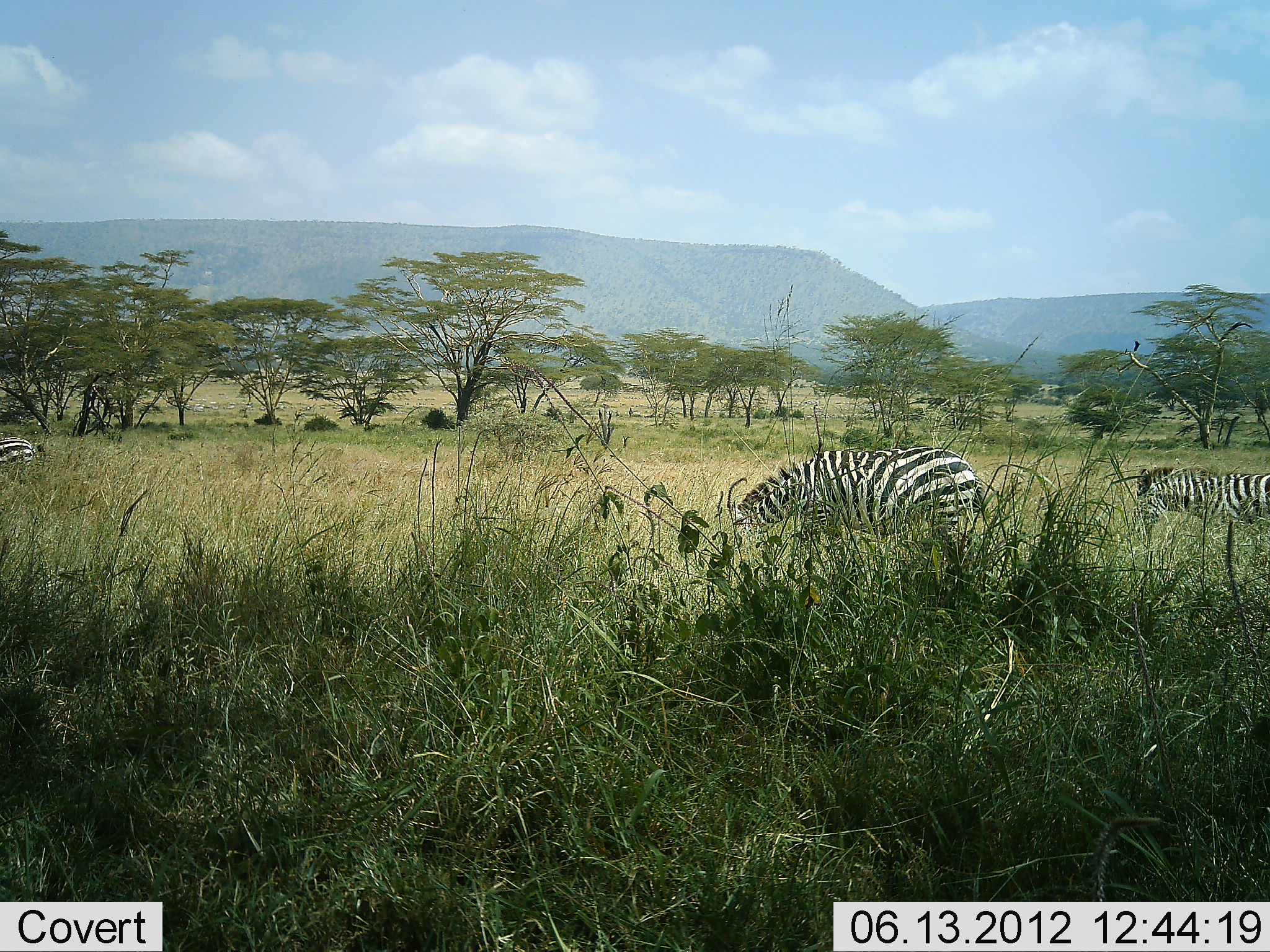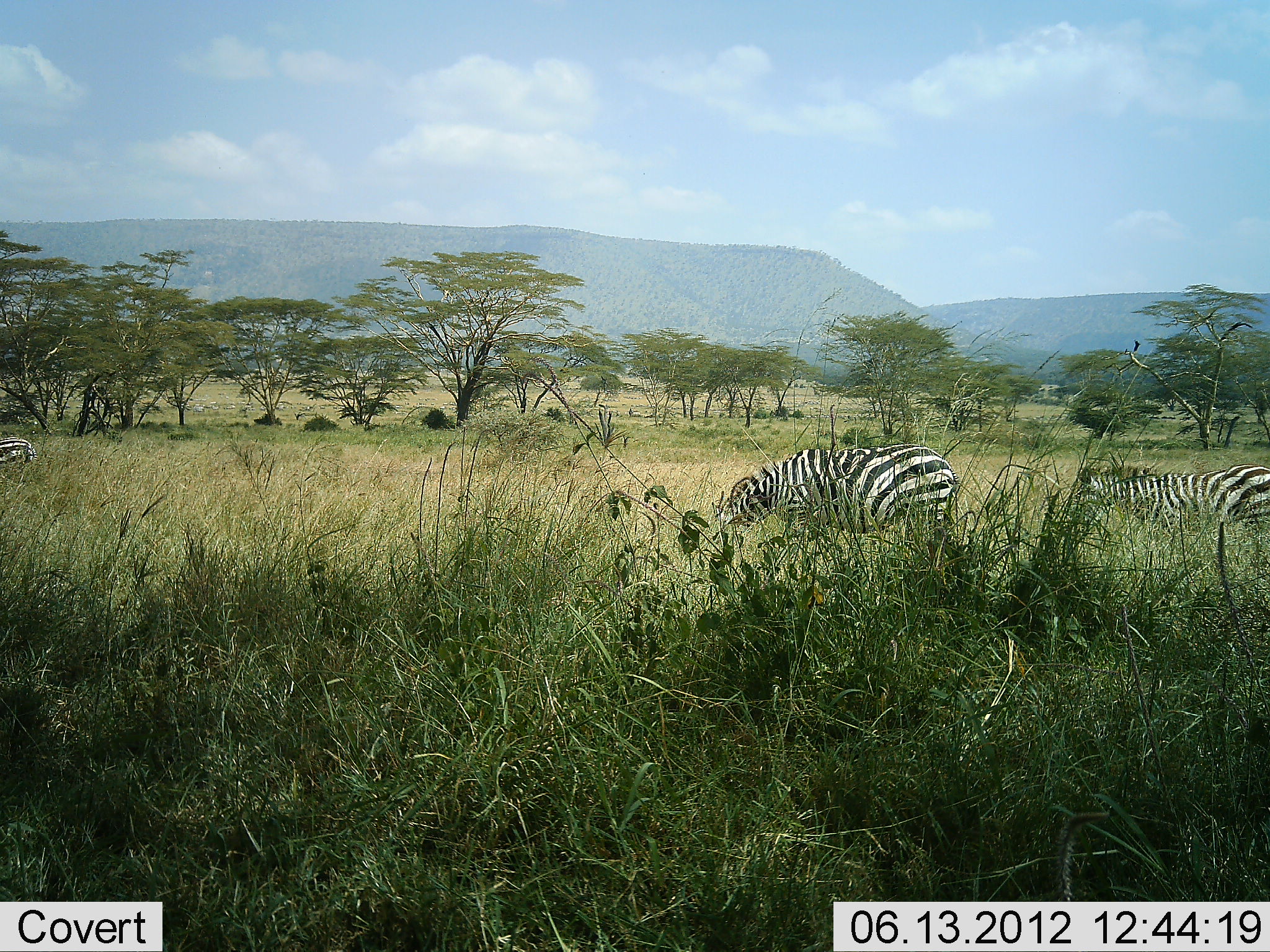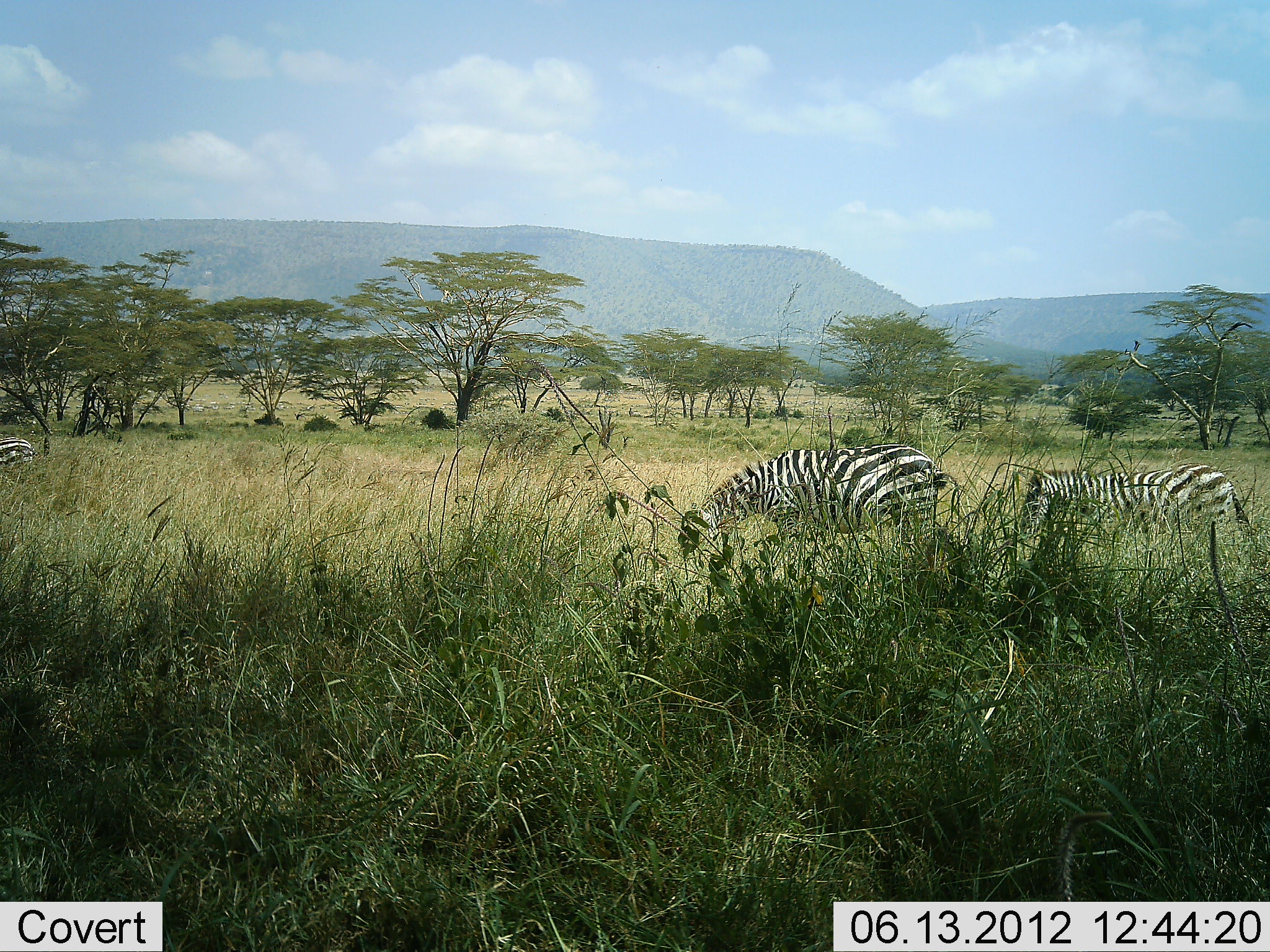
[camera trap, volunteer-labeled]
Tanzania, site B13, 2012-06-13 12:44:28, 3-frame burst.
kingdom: Animalia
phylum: Chordata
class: Mammalia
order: Perissodactyla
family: Equidae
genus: Equus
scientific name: Equus quagga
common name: plains zebra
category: zebra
Zebra (plains zebra) (Equus quagga), count 3. Behavior (volunteer vote fractions): standing 30%, resting 0%, moving 50%, interacting 0%. Young present (vote fraction): 0%. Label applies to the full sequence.